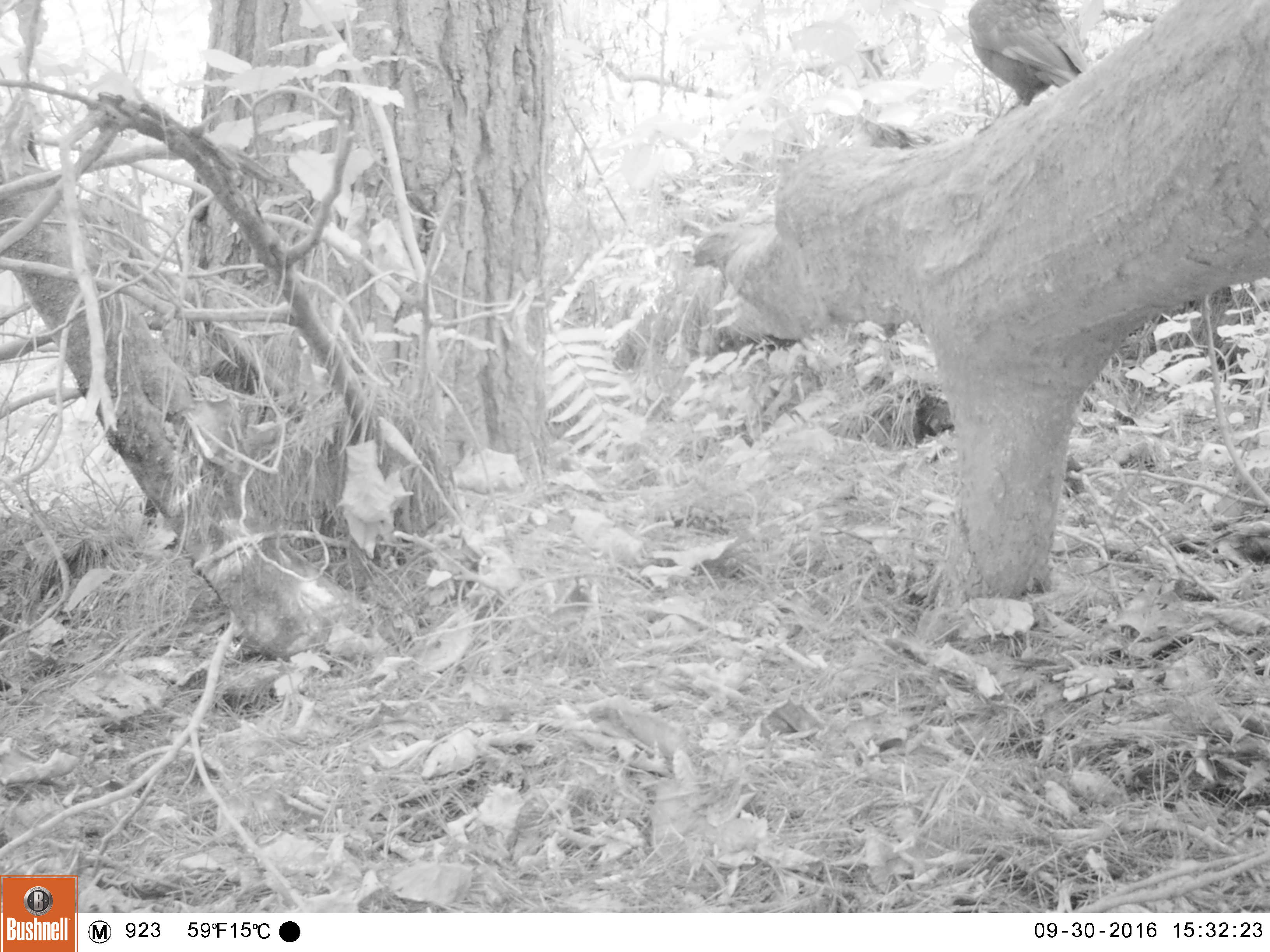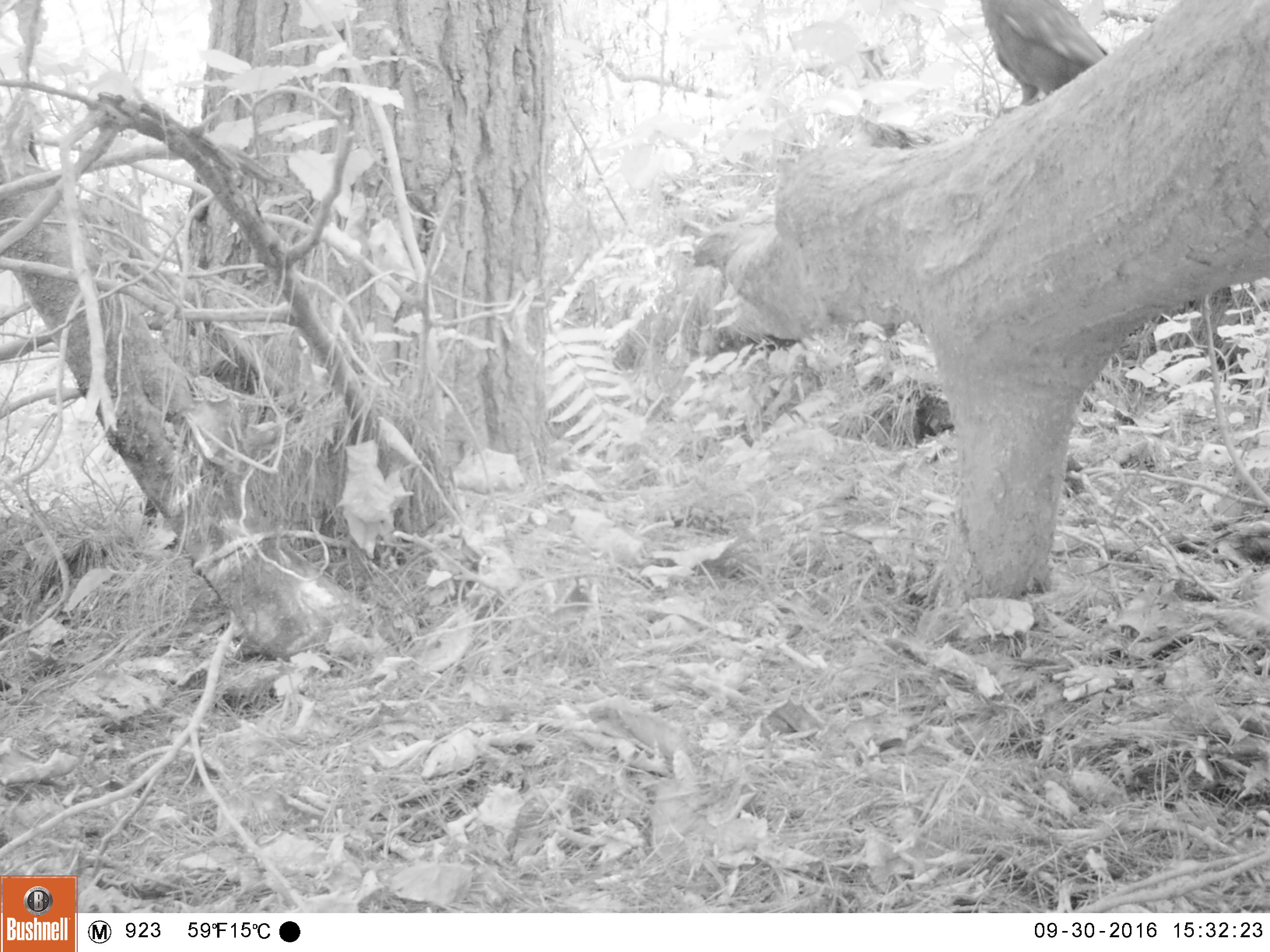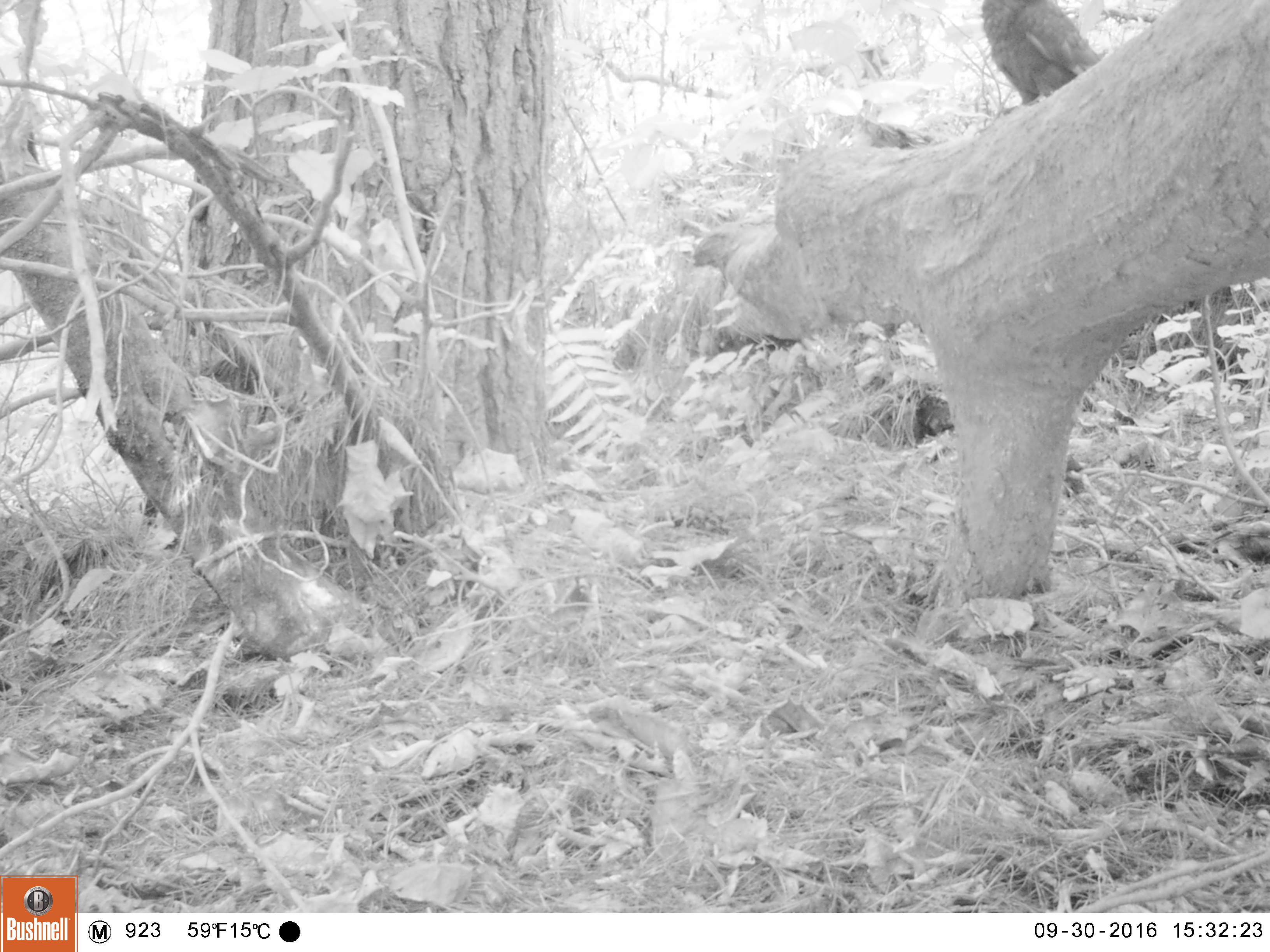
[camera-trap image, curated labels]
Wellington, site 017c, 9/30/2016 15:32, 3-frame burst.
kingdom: Animalia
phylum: Chordata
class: Aves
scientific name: Aves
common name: bird